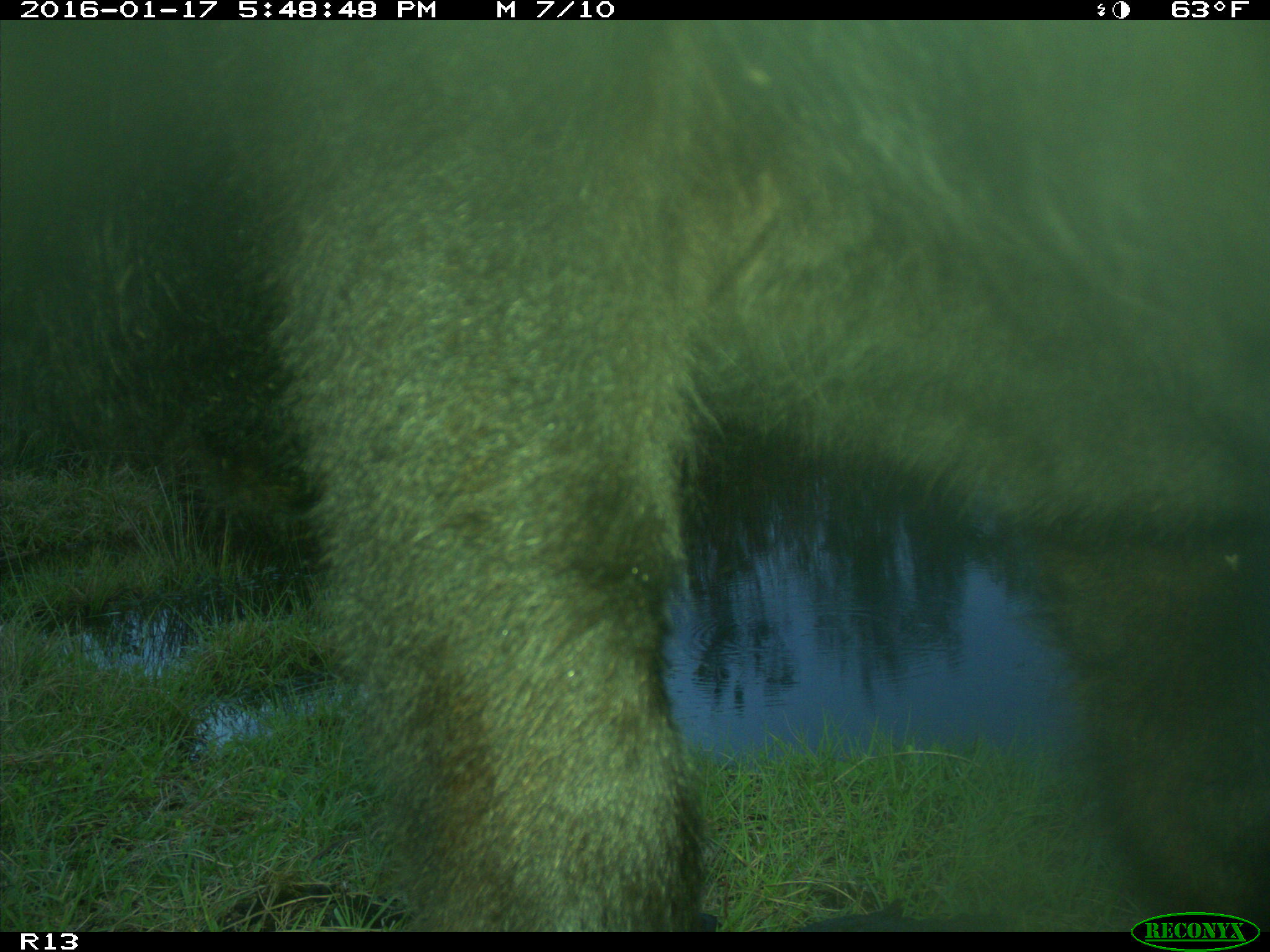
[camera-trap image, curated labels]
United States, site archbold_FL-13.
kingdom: Animalia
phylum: Chordata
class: Mammalia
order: Artiodactyla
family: Bovidae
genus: Bos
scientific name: Bos taurus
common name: domestic cow